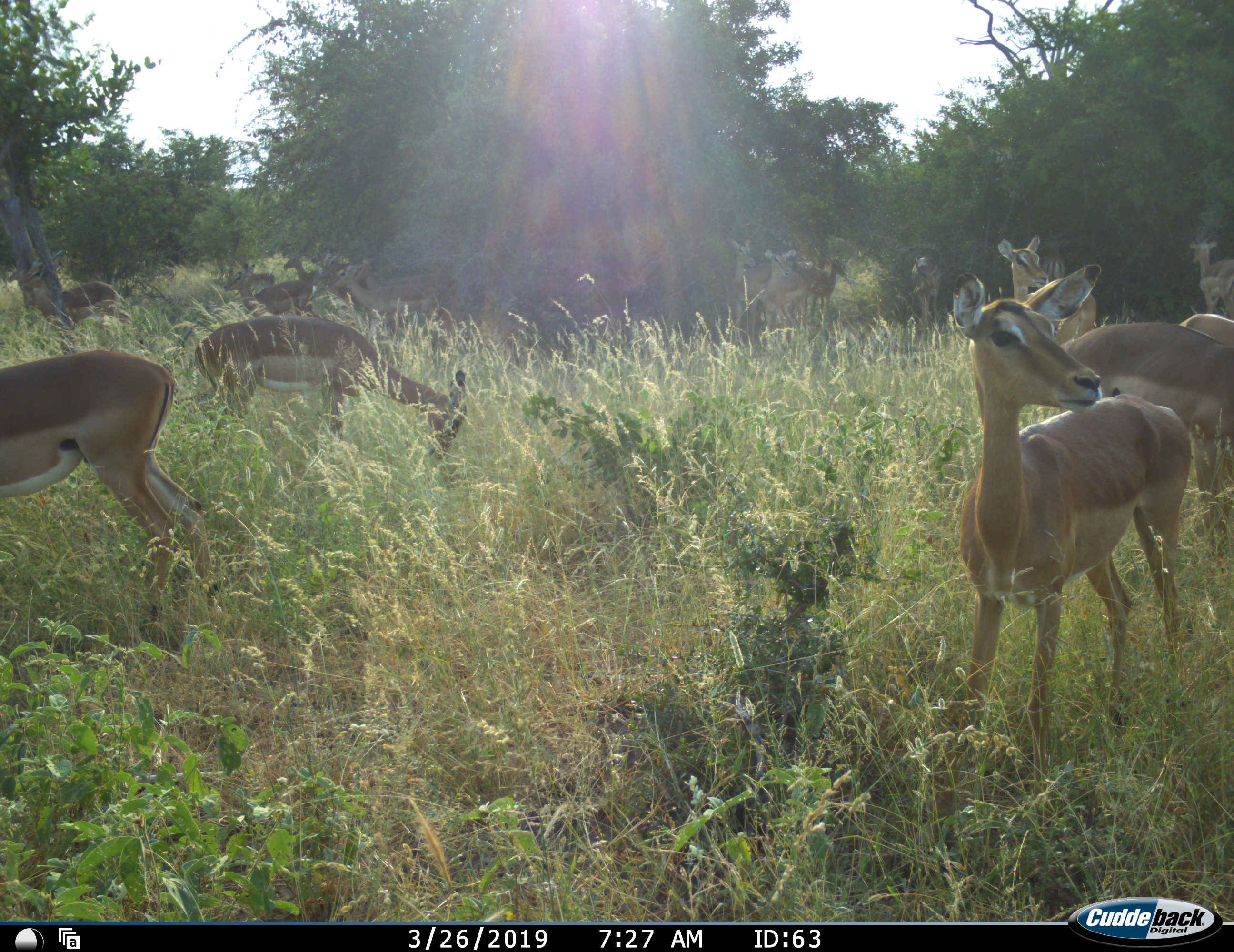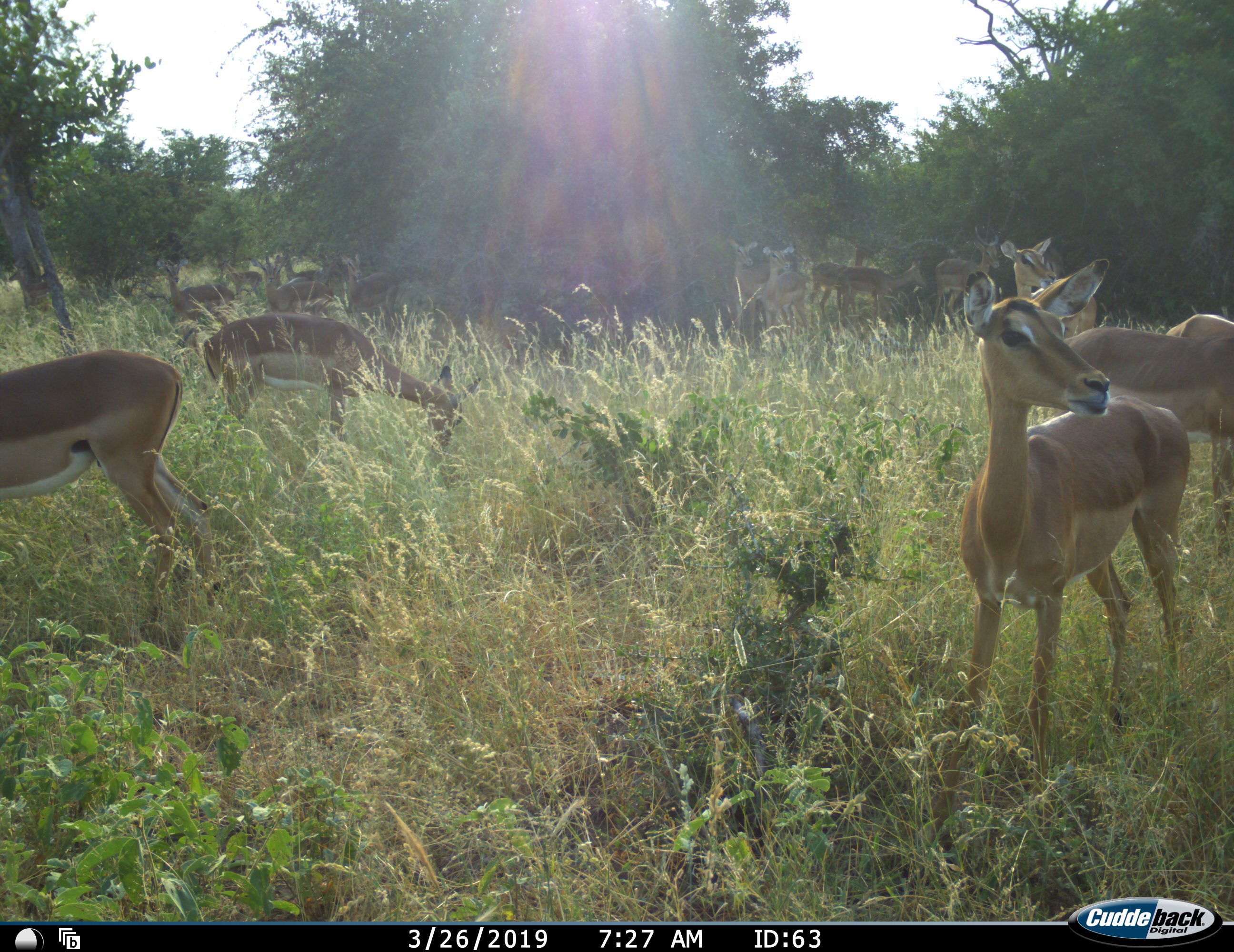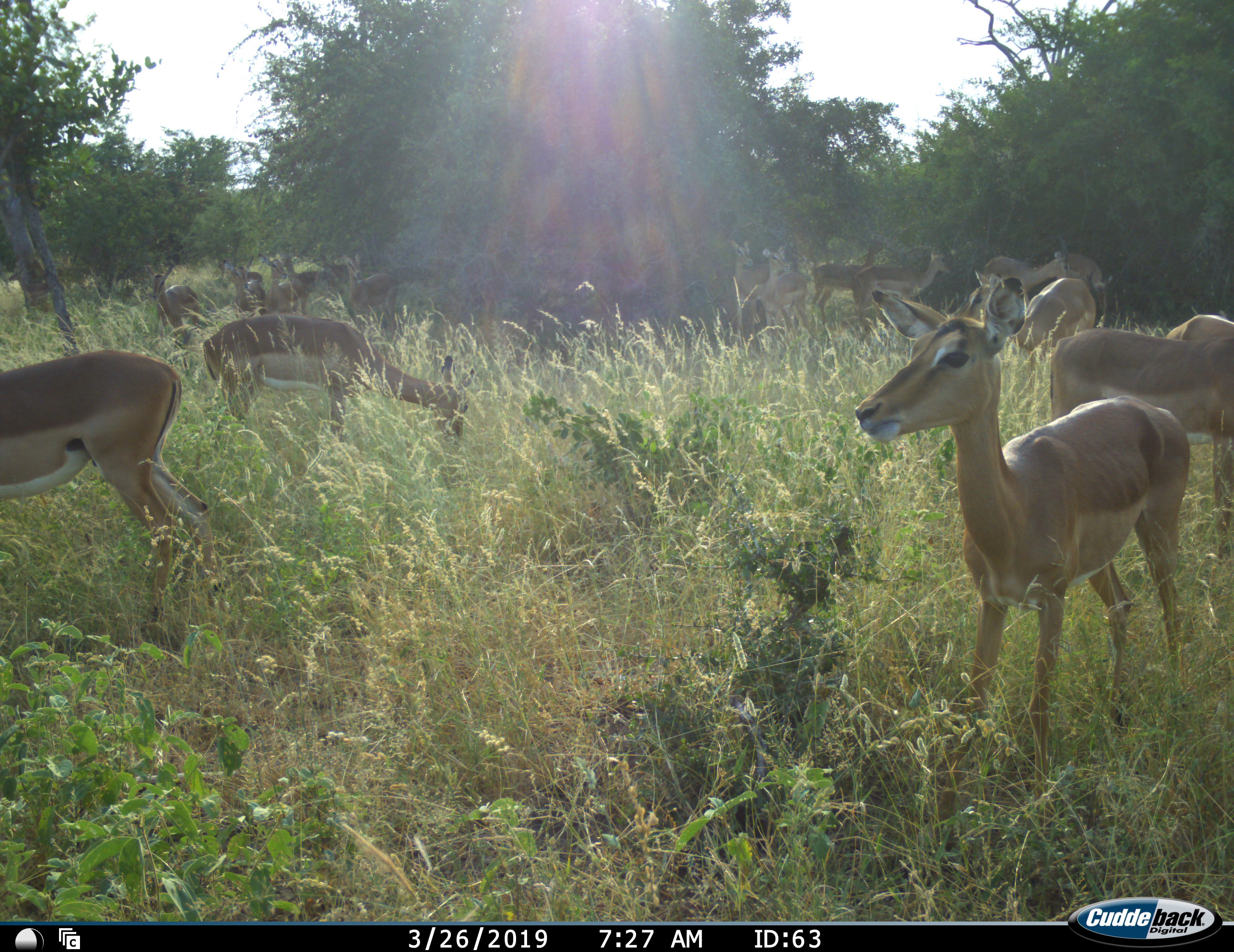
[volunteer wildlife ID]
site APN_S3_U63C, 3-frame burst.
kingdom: Animalia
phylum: Chordata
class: Mammalia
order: Artiodactyla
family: Bovidae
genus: Aepyceros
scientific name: Aepyceros melampus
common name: impala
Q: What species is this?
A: Impala (Aepyceros melampus).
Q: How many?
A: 11-50.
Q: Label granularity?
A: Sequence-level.